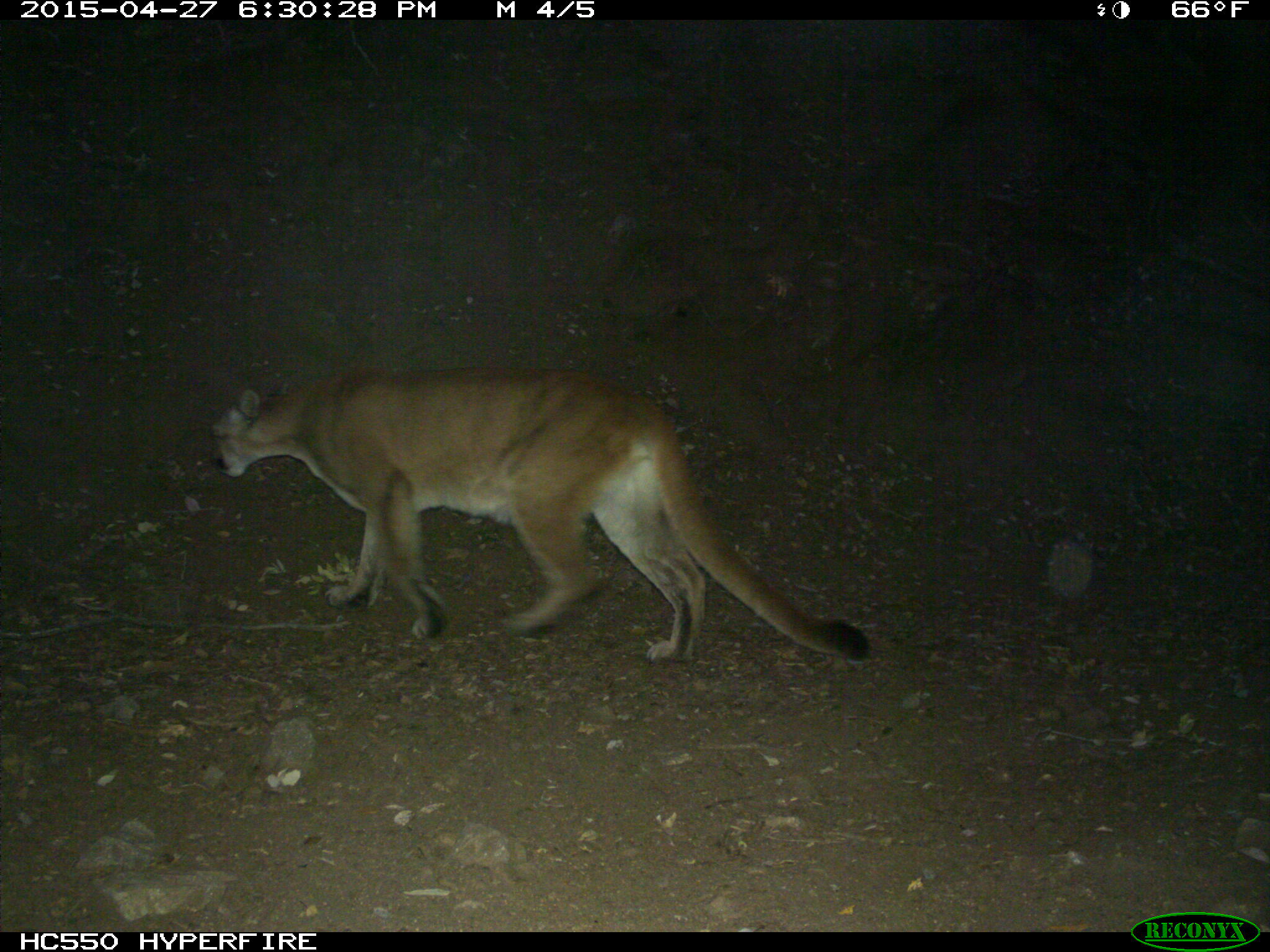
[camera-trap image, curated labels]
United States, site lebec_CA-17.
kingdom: Animalia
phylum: Chordata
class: Mammalia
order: Carnivora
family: Felidae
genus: Puma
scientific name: Puma concolor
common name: mountain lion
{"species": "Puma concolor (mountain lion)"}